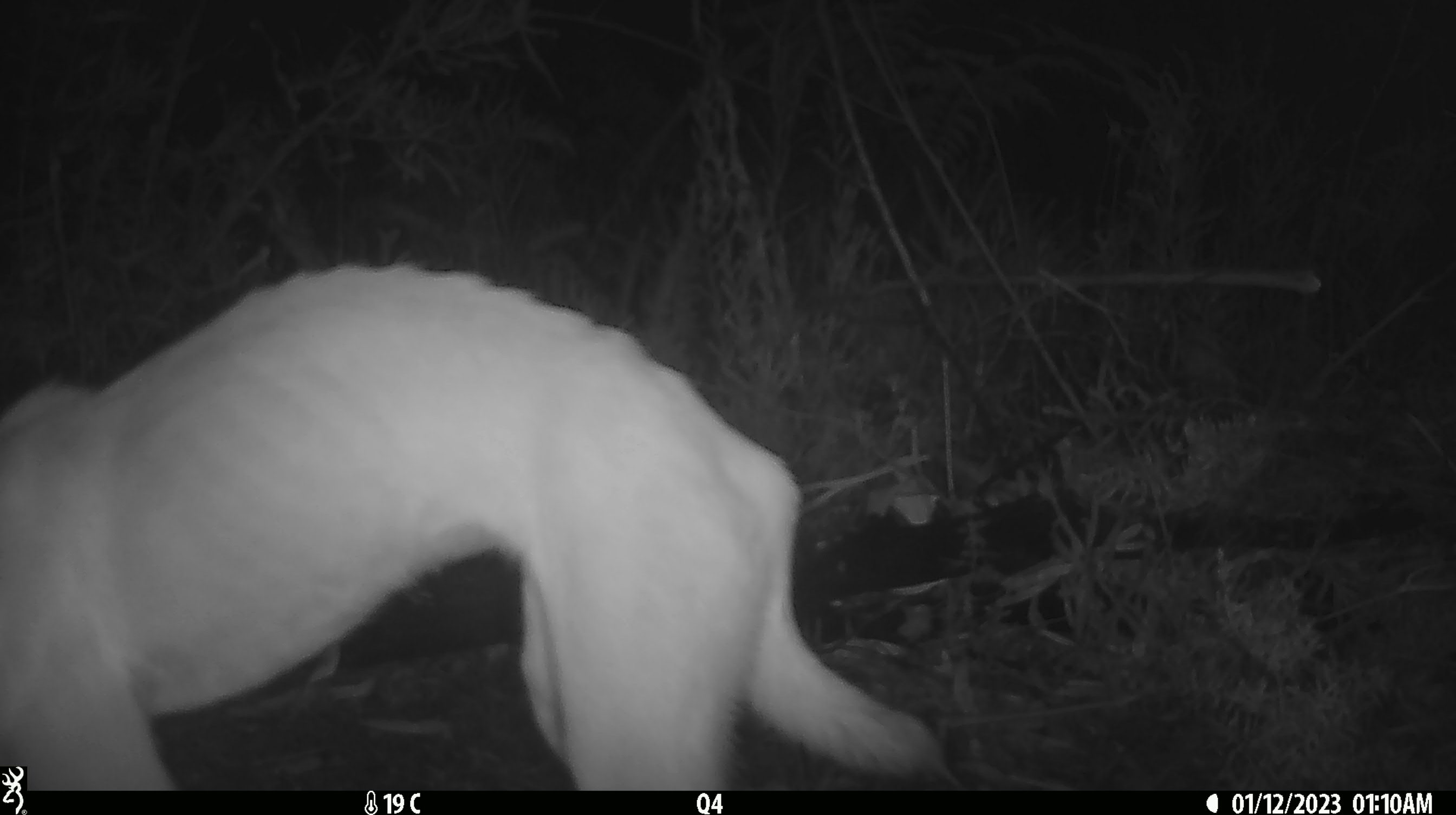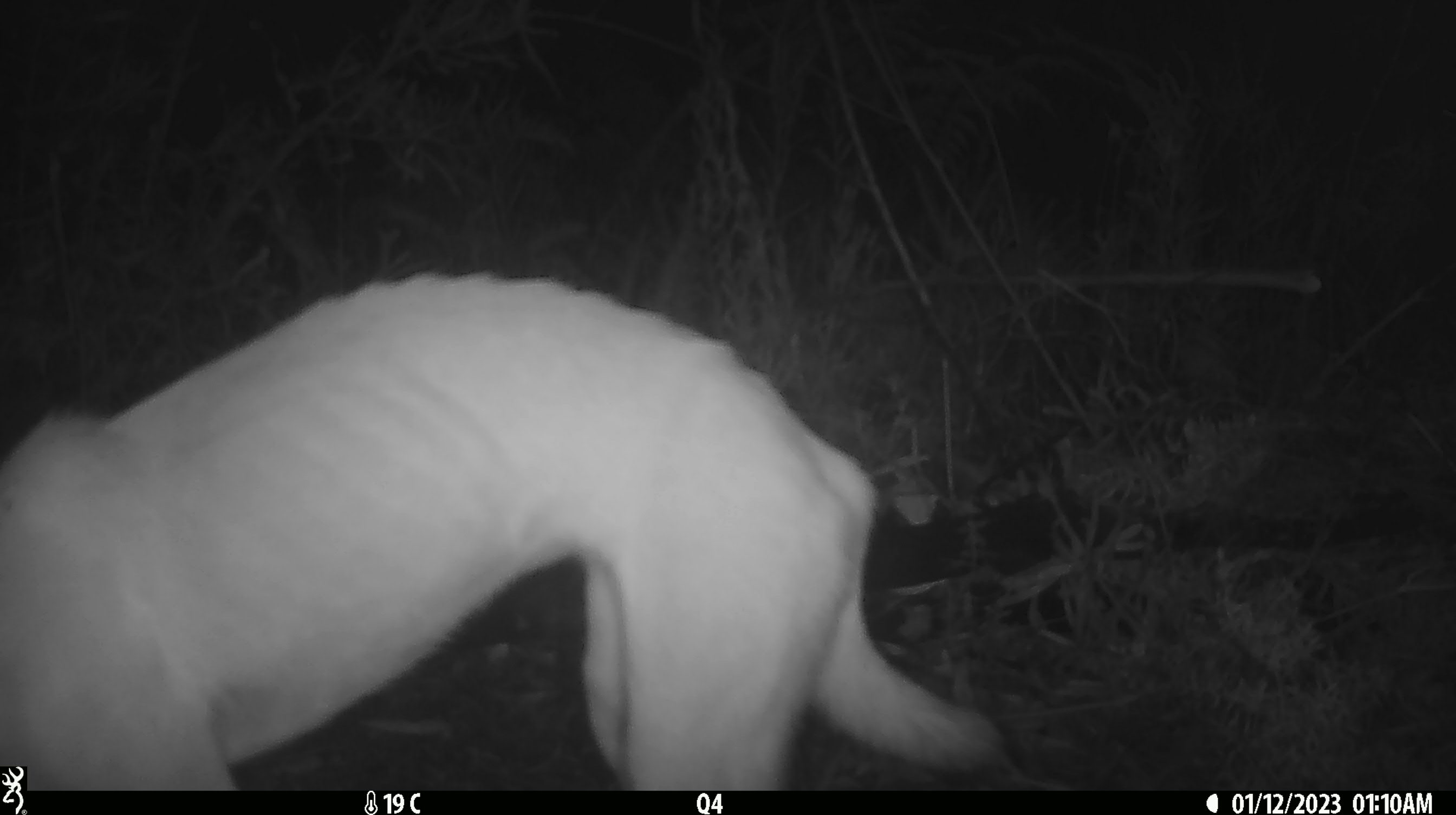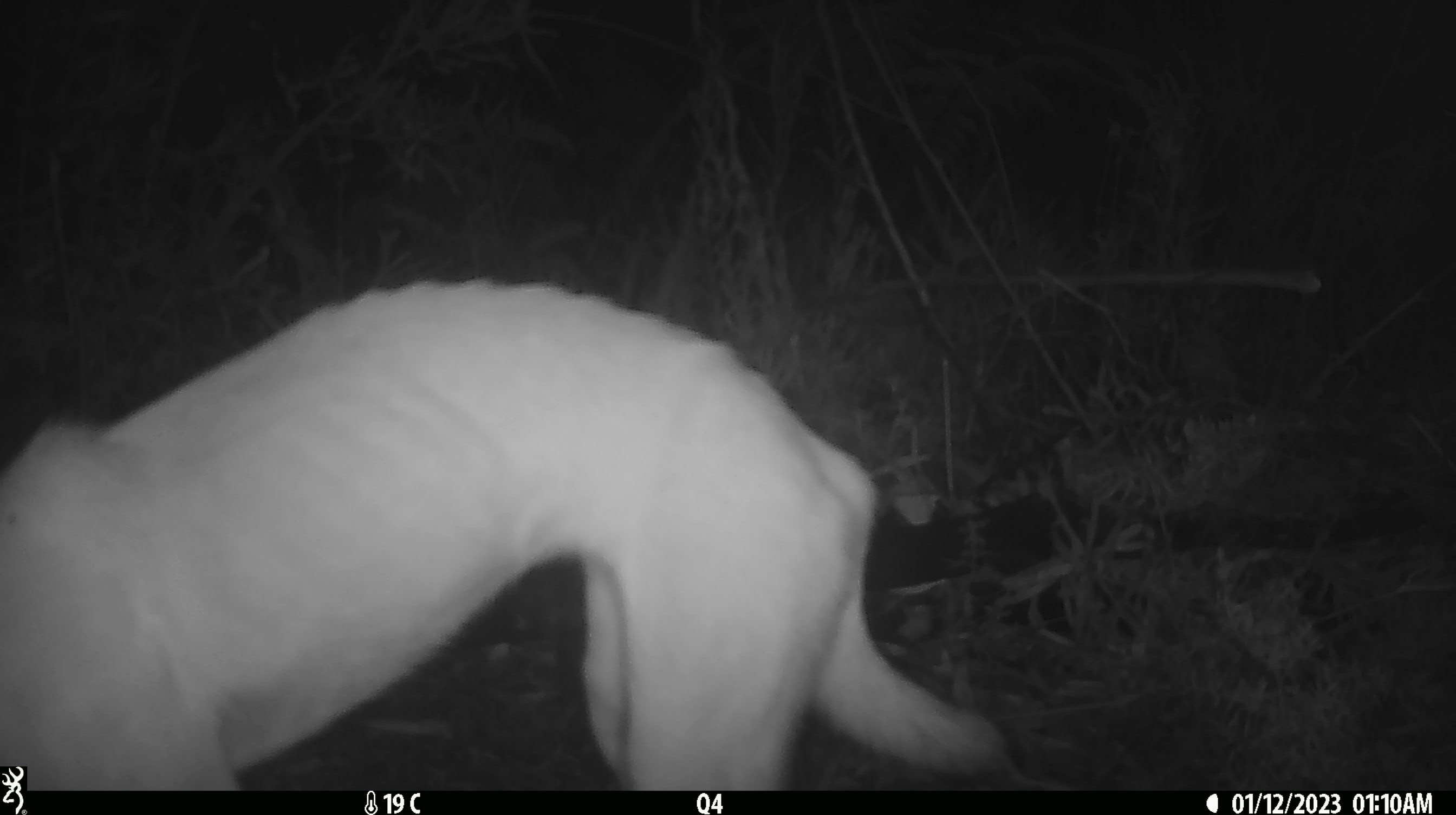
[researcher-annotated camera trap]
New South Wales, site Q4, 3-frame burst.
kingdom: Animalia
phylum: Chordata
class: Mammalia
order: Carnivora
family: Canidae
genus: Canis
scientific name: Canis familiaris dingo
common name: dingo